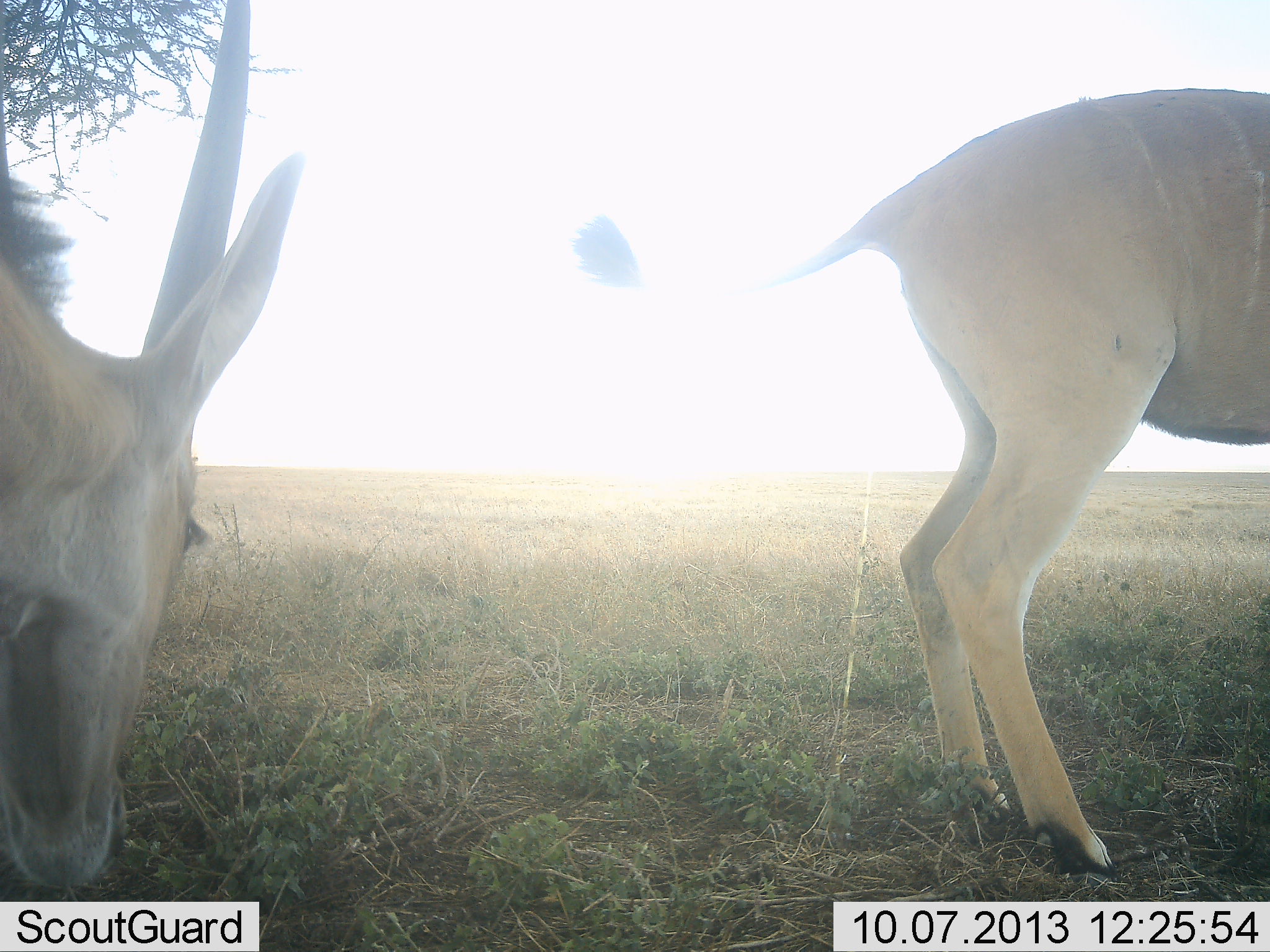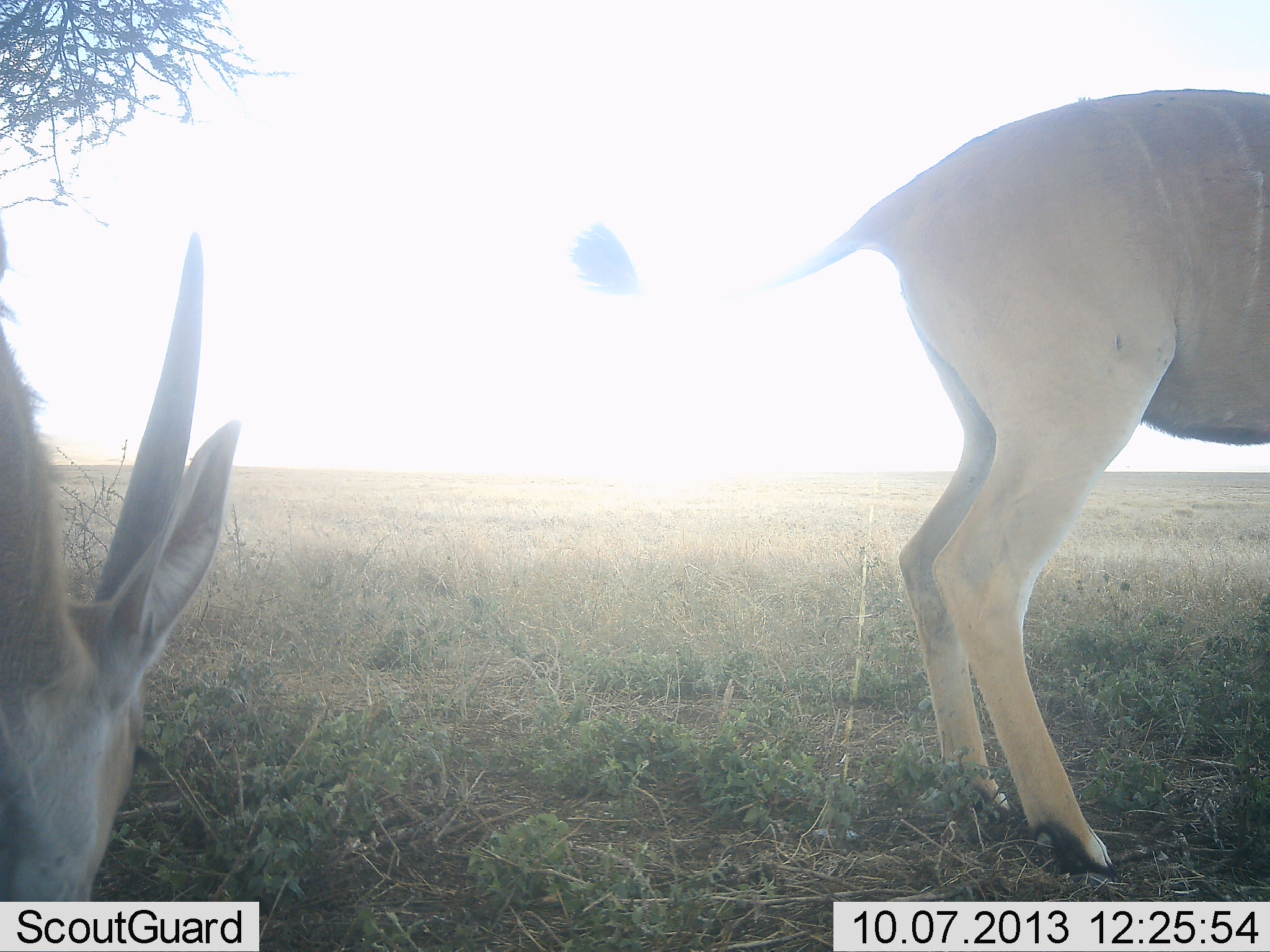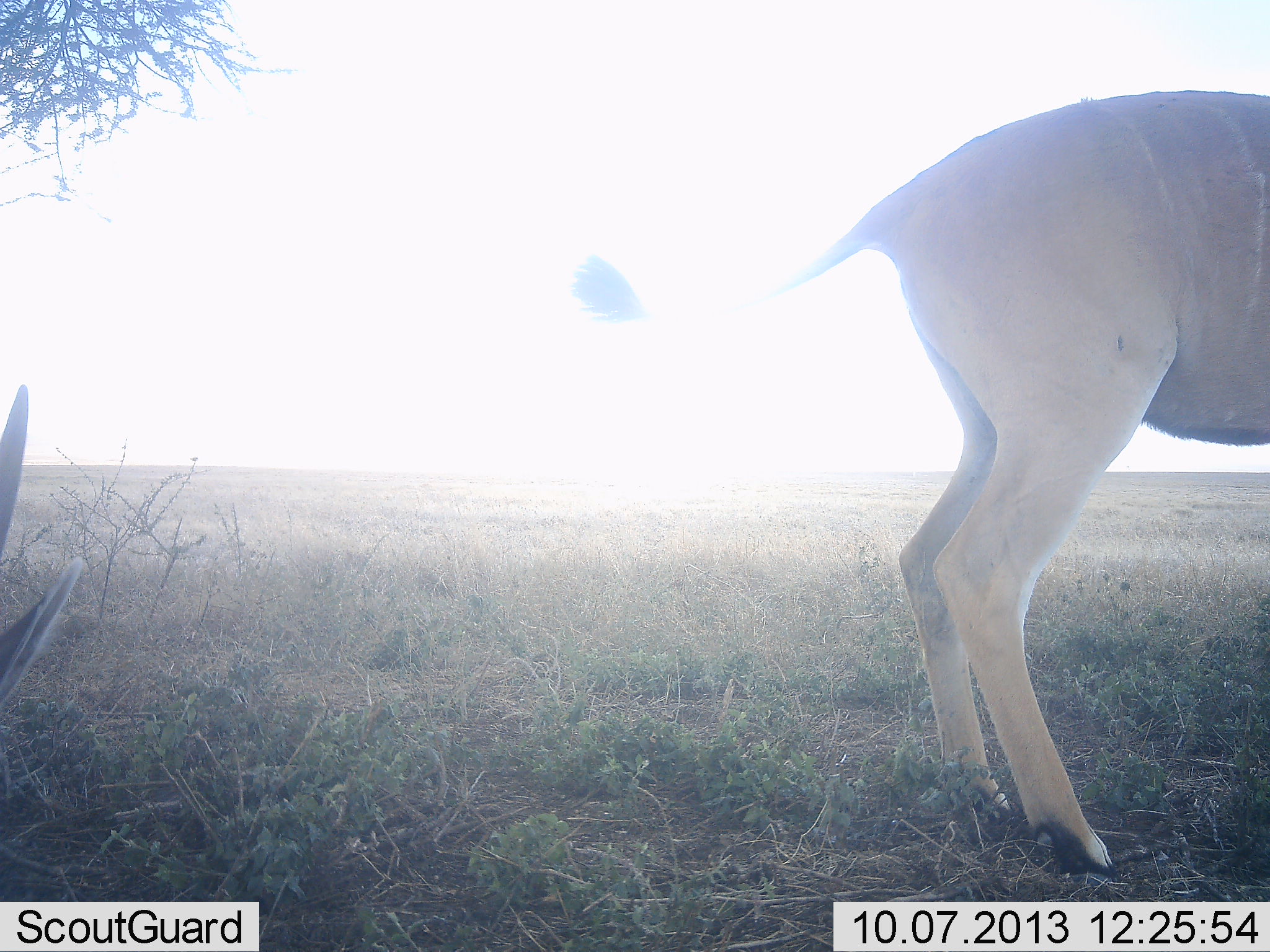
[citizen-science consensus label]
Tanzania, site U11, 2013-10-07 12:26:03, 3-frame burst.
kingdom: Animalia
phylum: Chordata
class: Mammalia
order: Artiodactyla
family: Bovidae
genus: Tragelaphus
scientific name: Tragelaphus oryx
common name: eland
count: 2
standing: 82%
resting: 0%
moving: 0%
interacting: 0%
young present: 0%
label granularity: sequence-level